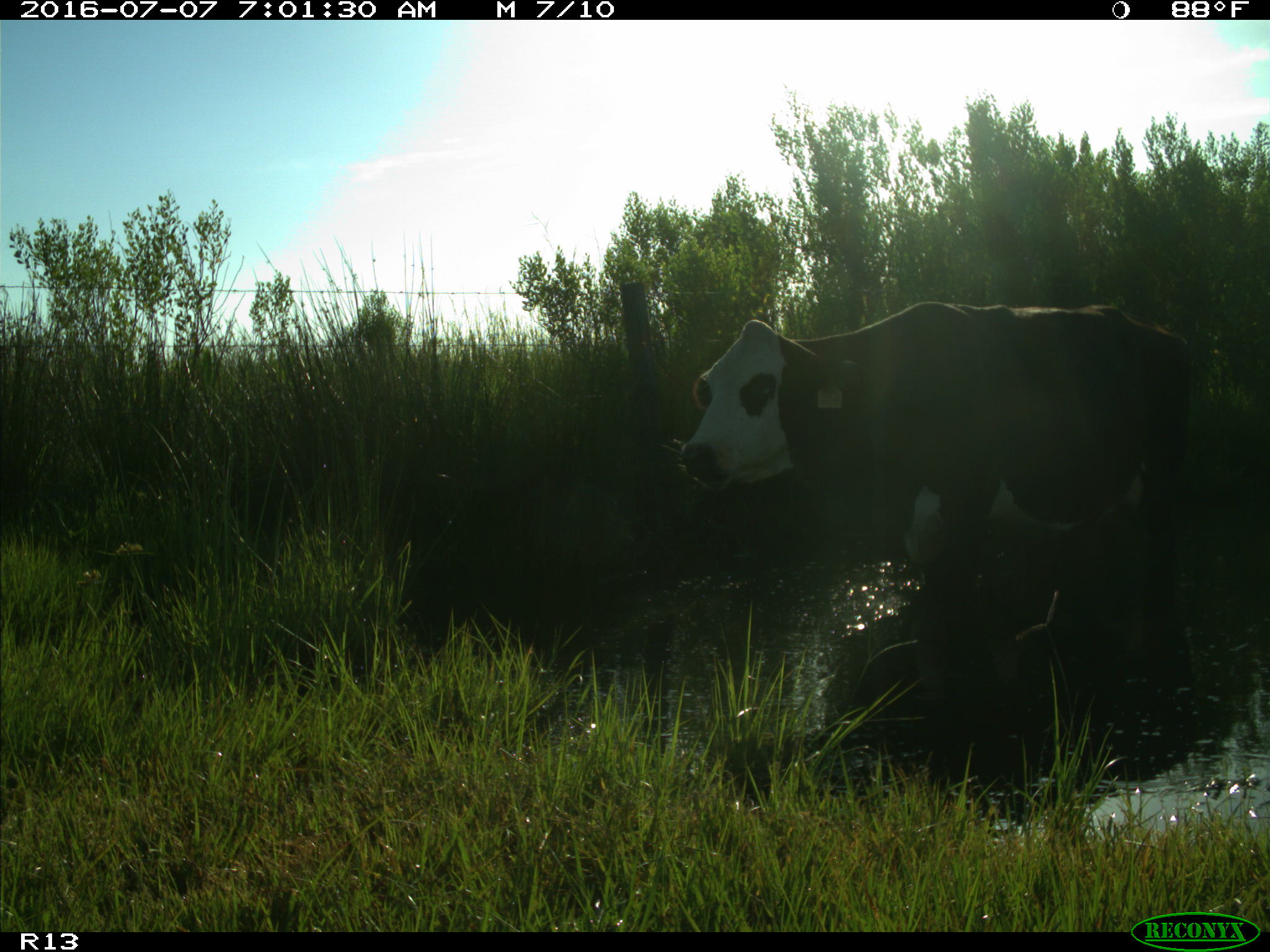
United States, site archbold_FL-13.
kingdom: Animalia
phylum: Chordata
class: Mammalia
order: Artiodactyla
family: Bovidae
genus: Bos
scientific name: Bos taurus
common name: domestic cow